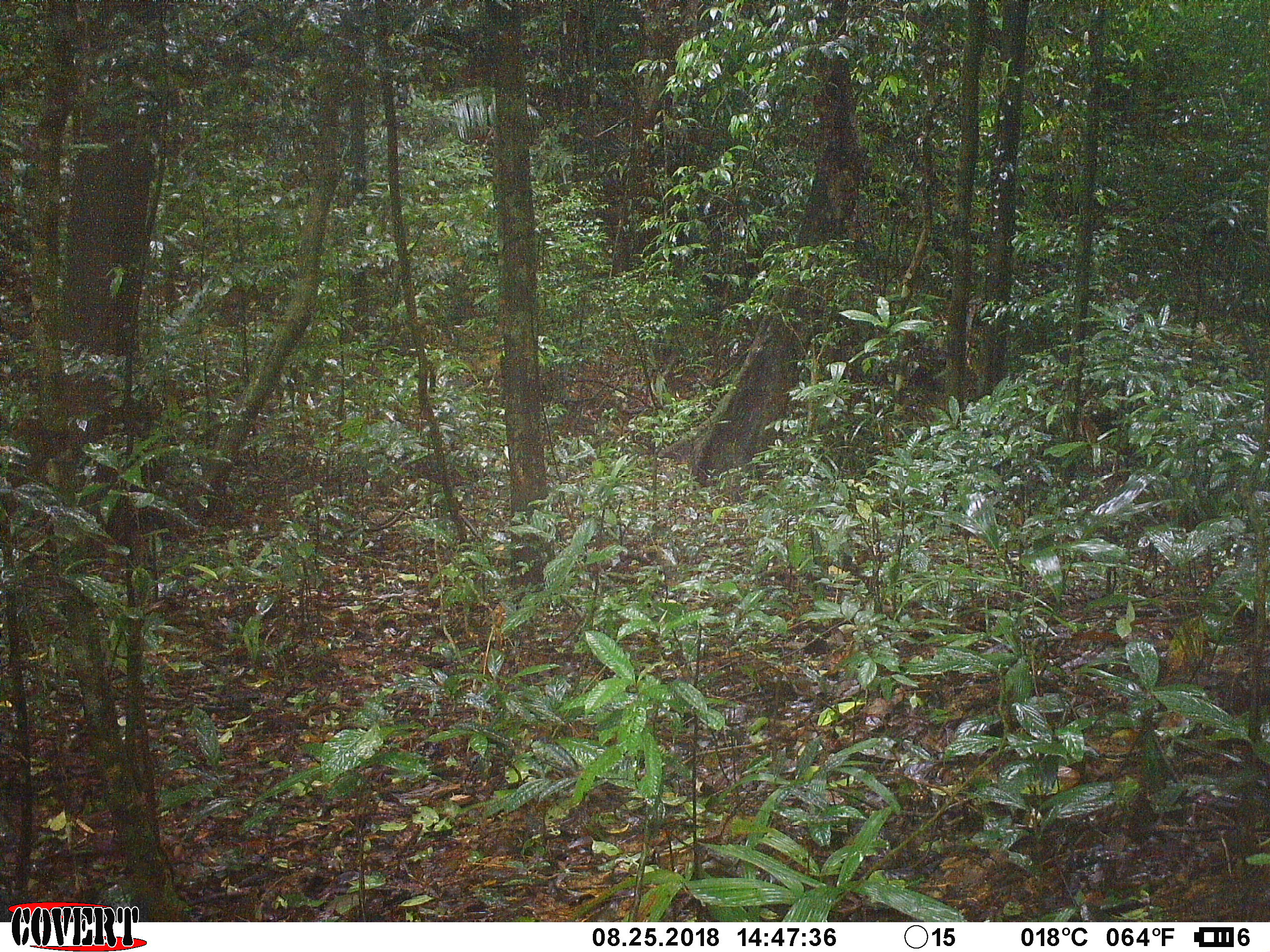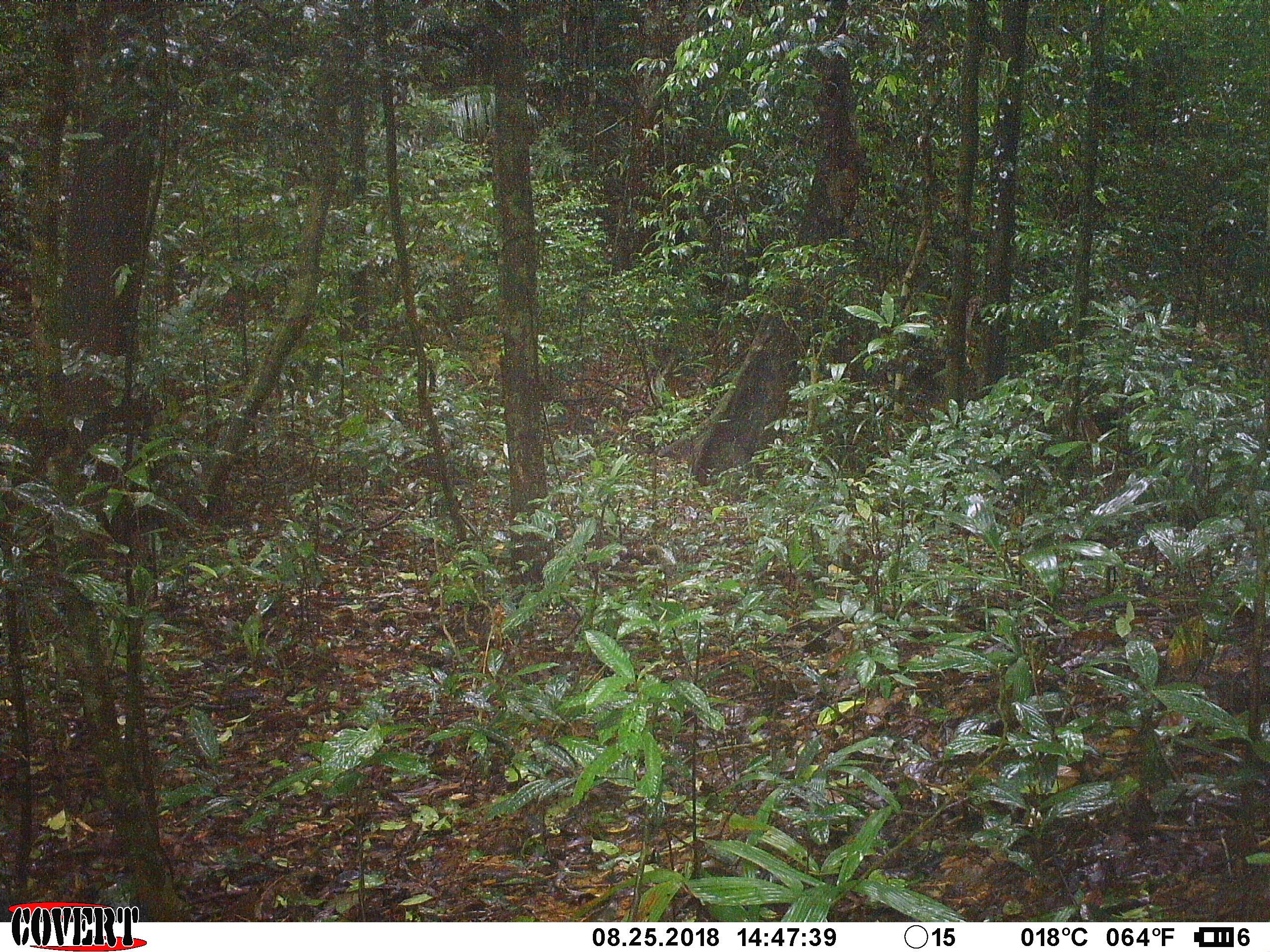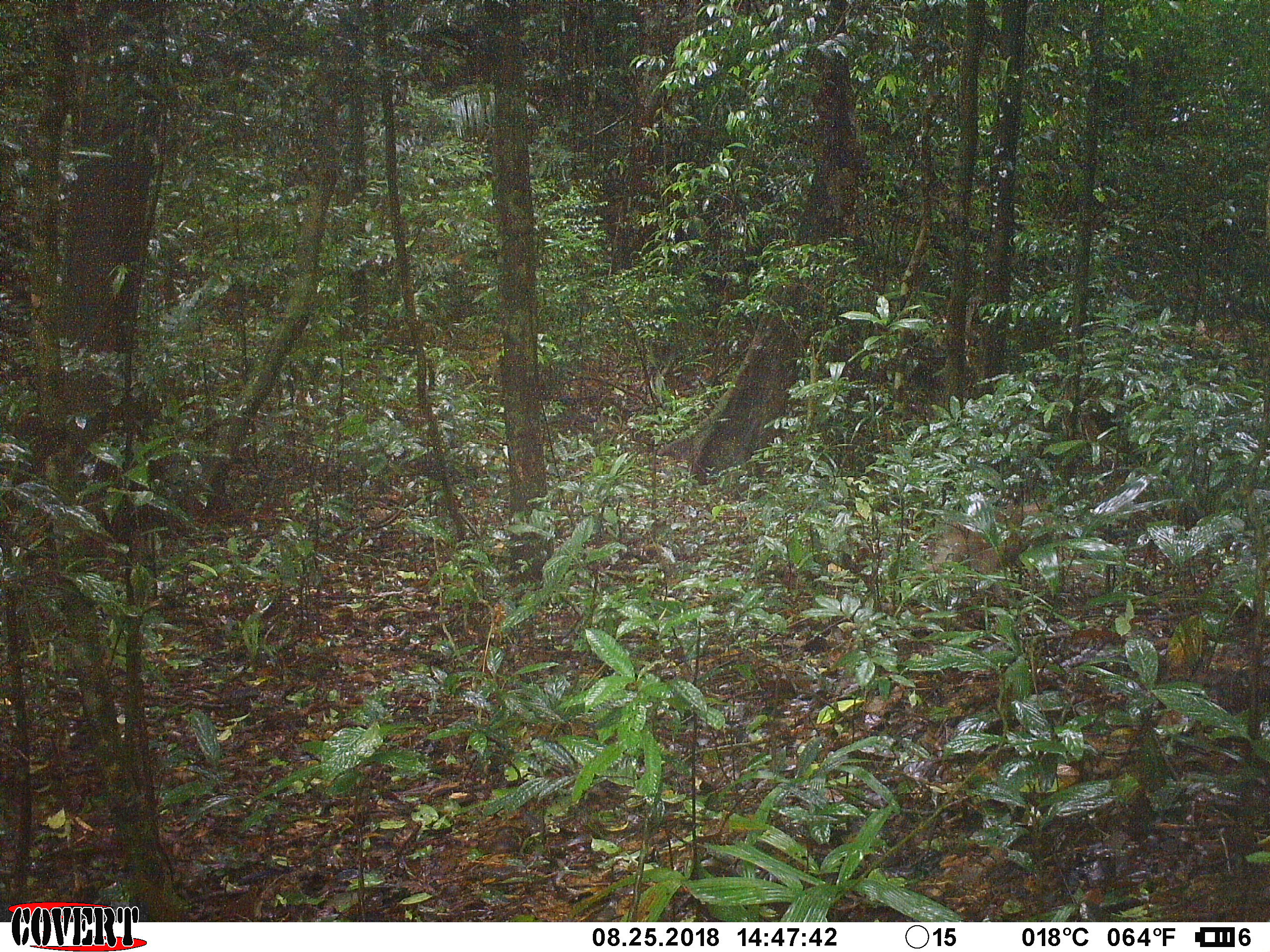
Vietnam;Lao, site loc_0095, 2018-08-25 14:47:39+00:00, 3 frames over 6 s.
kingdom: Animalia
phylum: Chordata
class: Mammalia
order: Primates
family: Cercopithecidae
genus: Macaca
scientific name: Macaca nemestrina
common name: pig-tailed macaque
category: pig tailed macaque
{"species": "pig tailed macaque (pig-tailed macaque) (Macaca nemestrina)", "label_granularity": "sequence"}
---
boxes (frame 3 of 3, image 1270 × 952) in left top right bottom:
pig tailed macaque: 925 502 1071 575